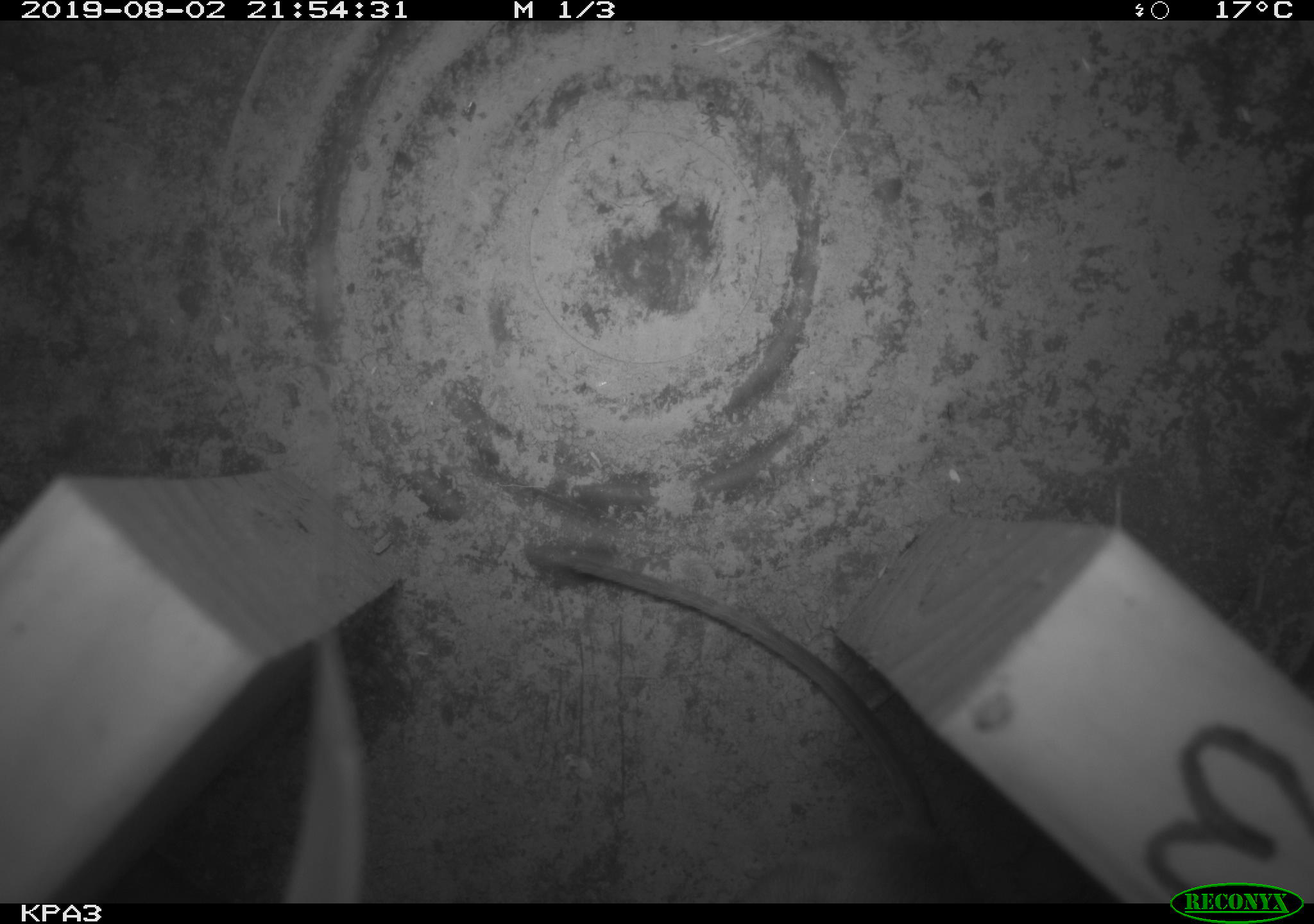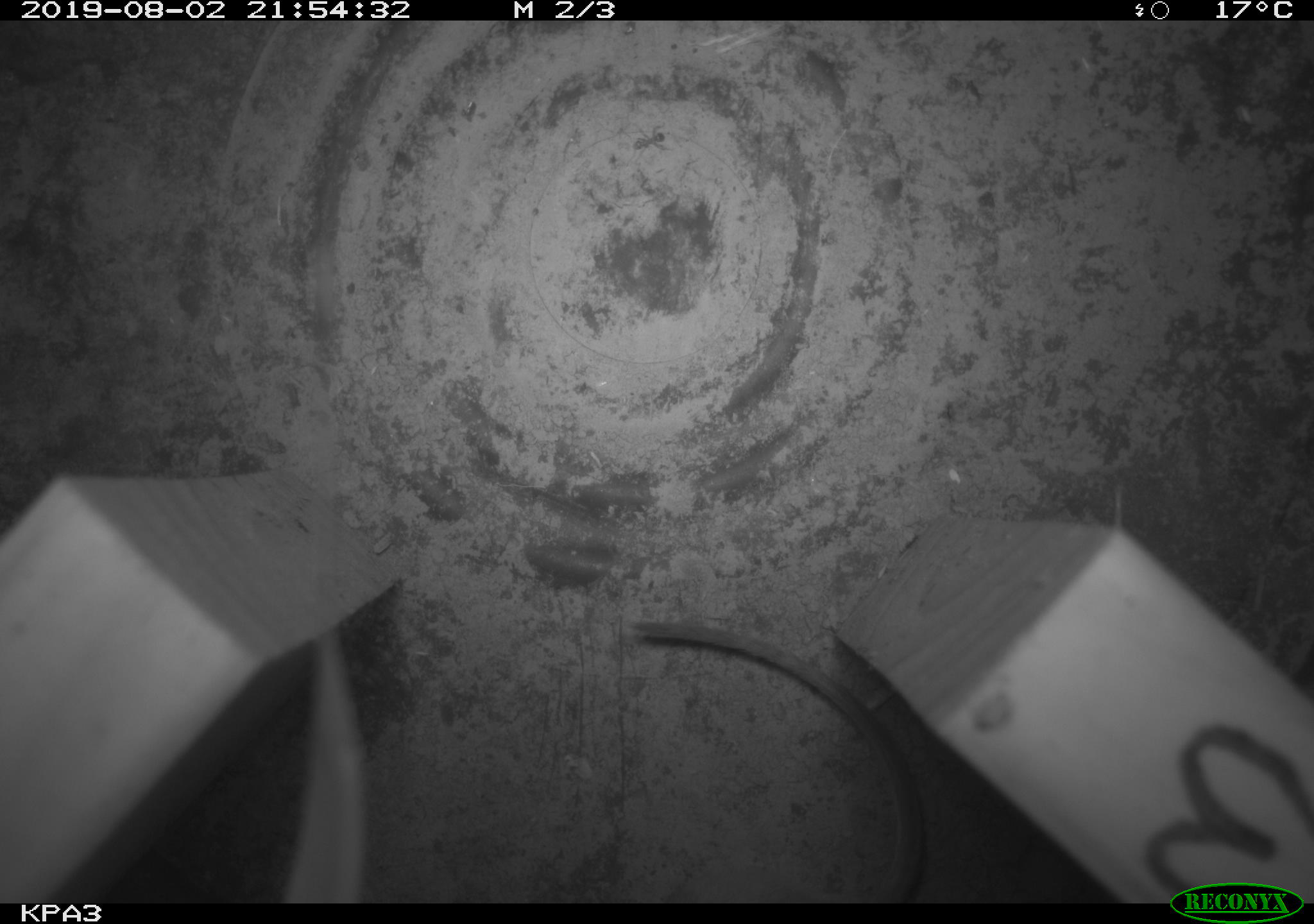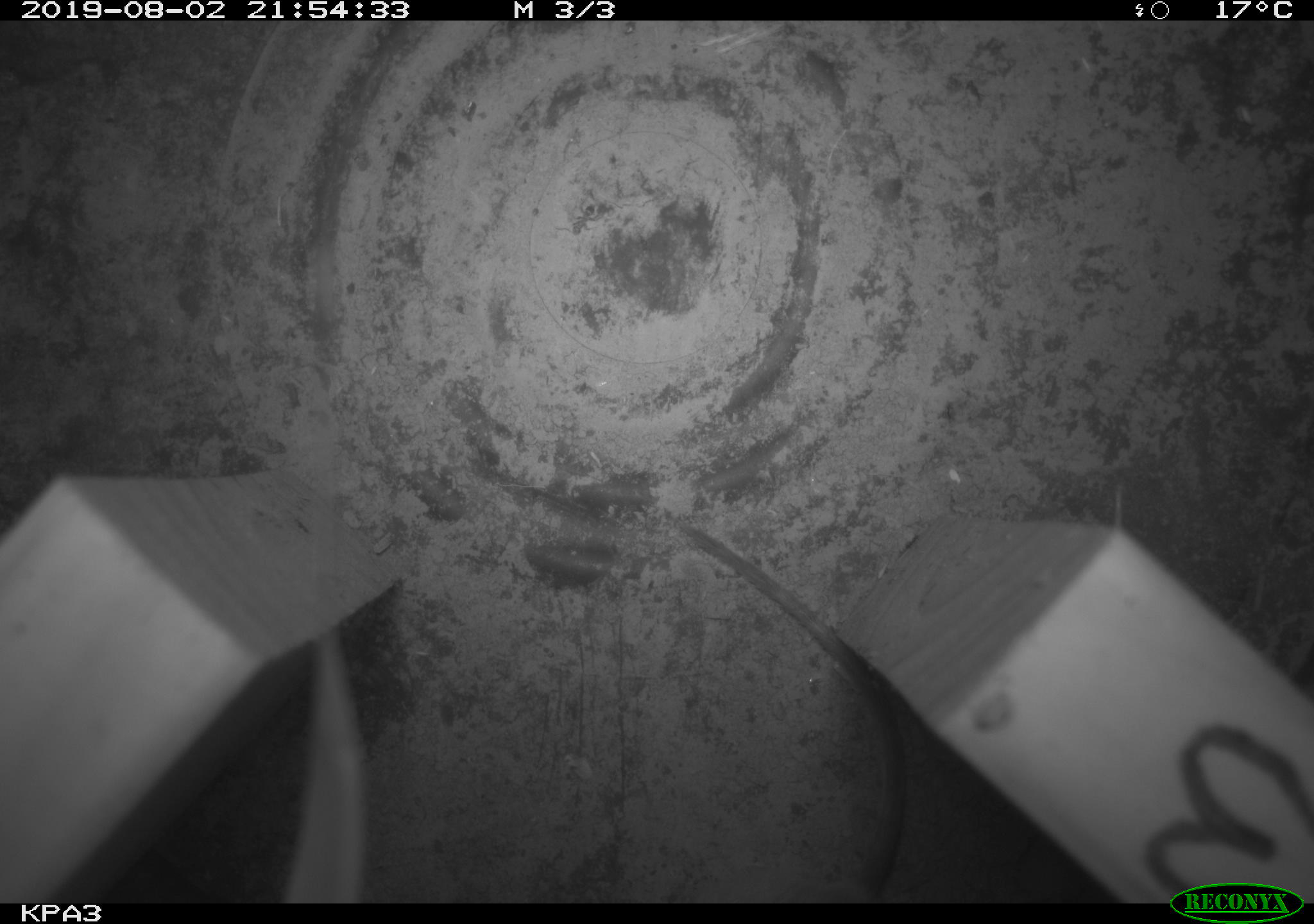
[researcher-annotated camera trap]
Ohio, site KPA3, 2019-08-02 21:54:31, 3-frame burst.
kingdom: Animalia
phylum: Chordata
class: Mammalia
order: Rodentia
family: Cricetidae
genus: Peromyscus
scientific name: Peromyscus leucopus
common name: white-footed mouse